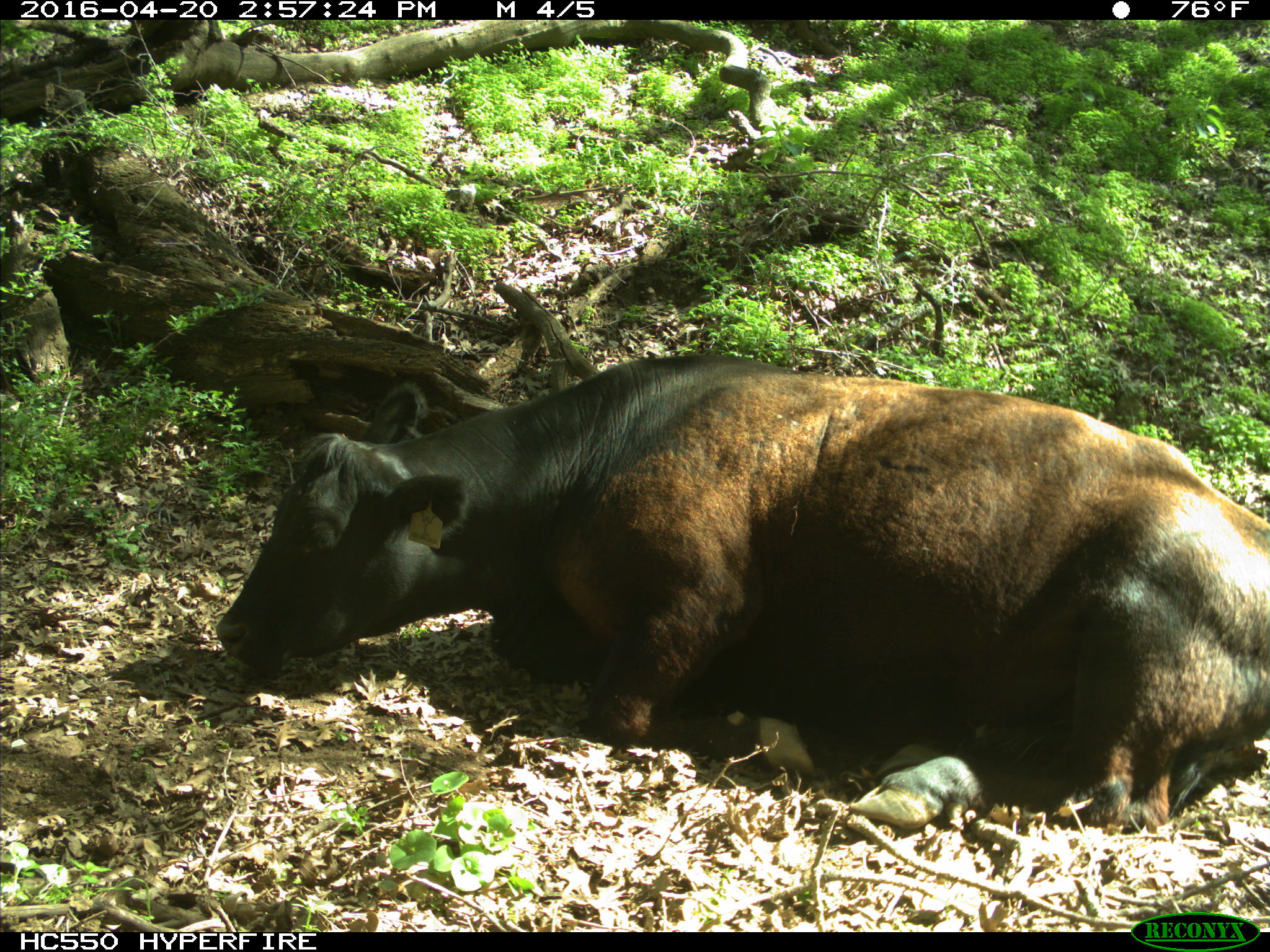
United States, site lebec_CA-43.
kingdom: Animalia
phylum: Chordata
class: Mammalia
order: Artiodactyla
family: Bovidae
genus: Bos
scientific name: Bos taurus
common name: domestic cow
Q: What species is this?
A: Bos taurus (domestic cow).